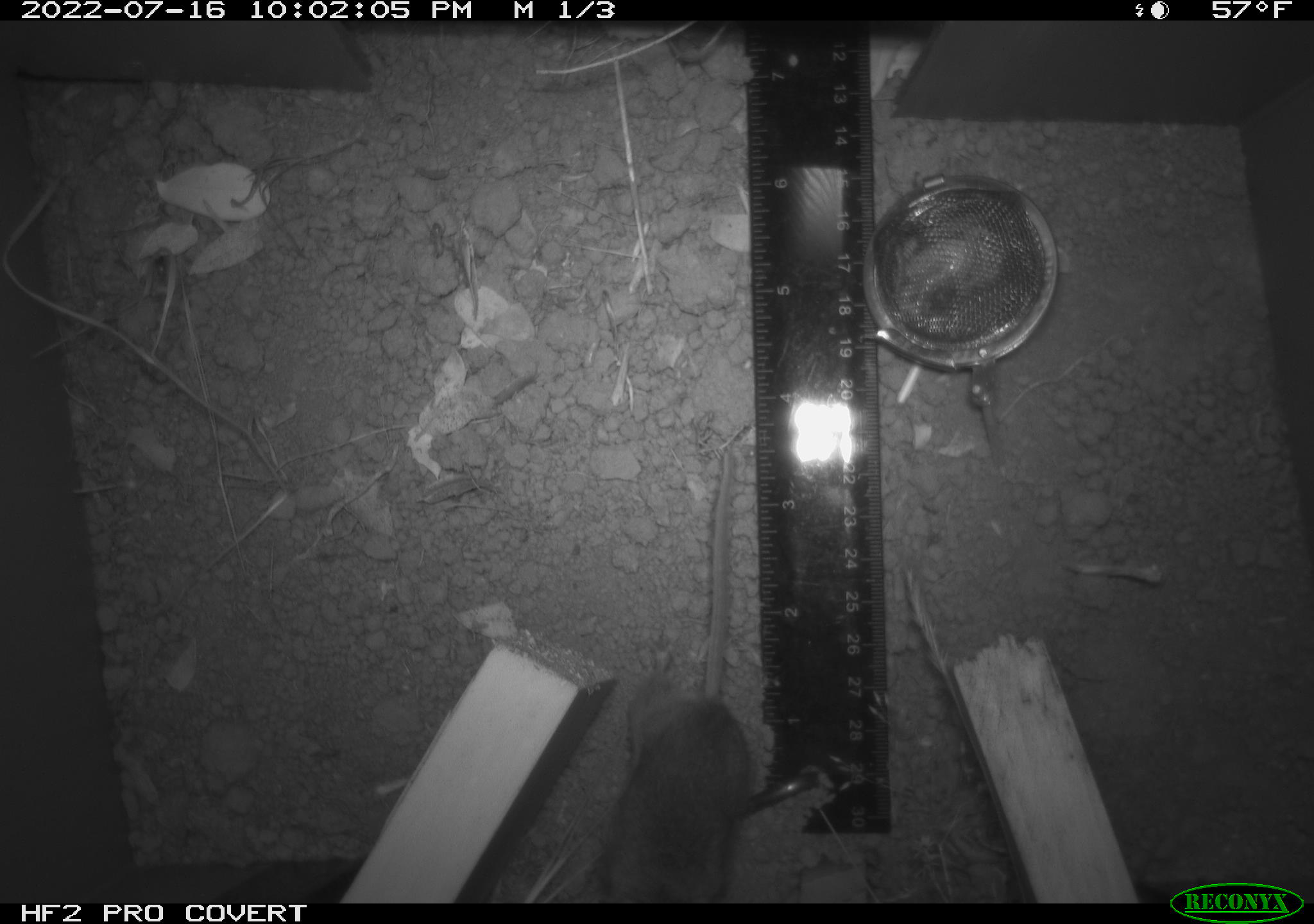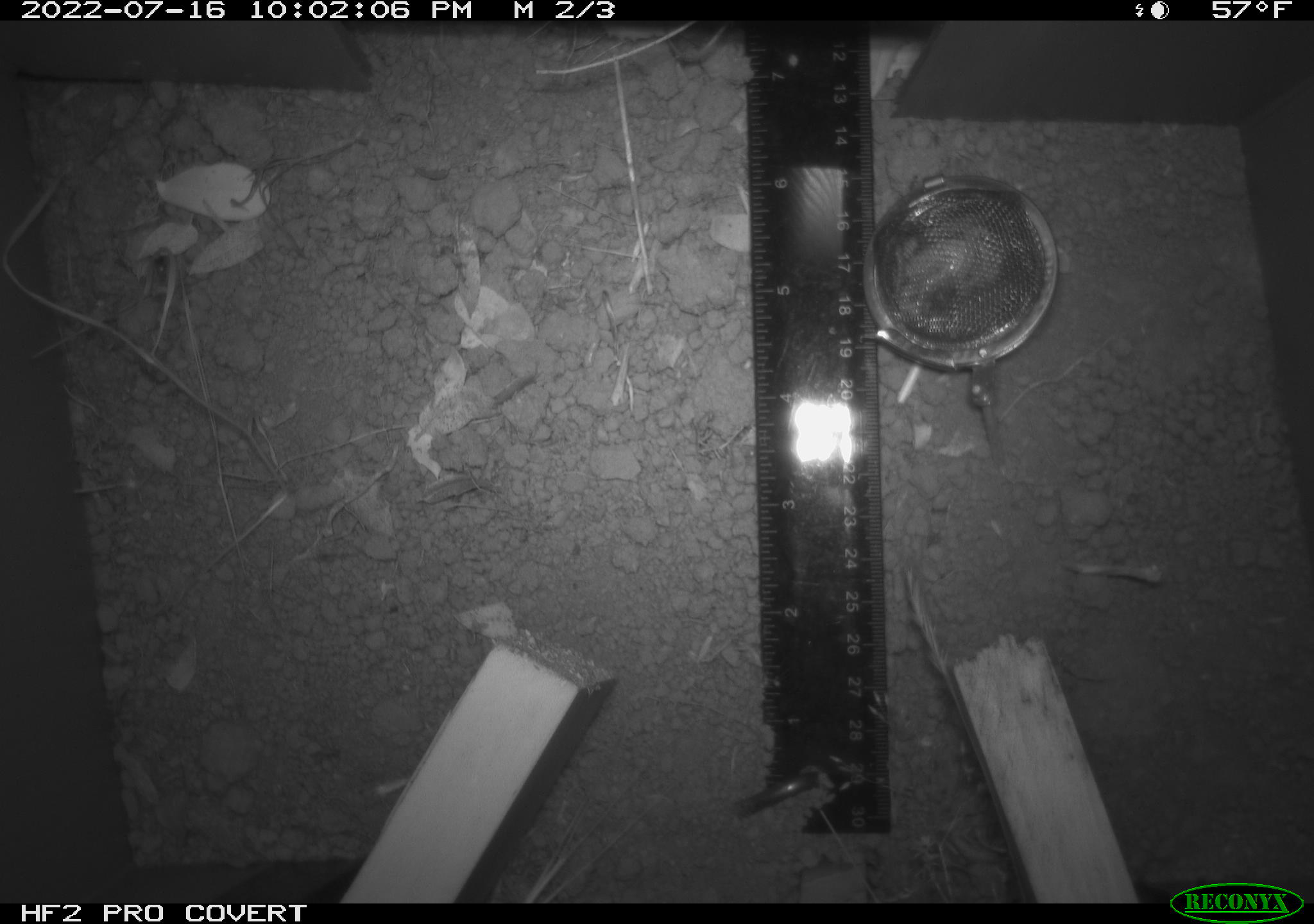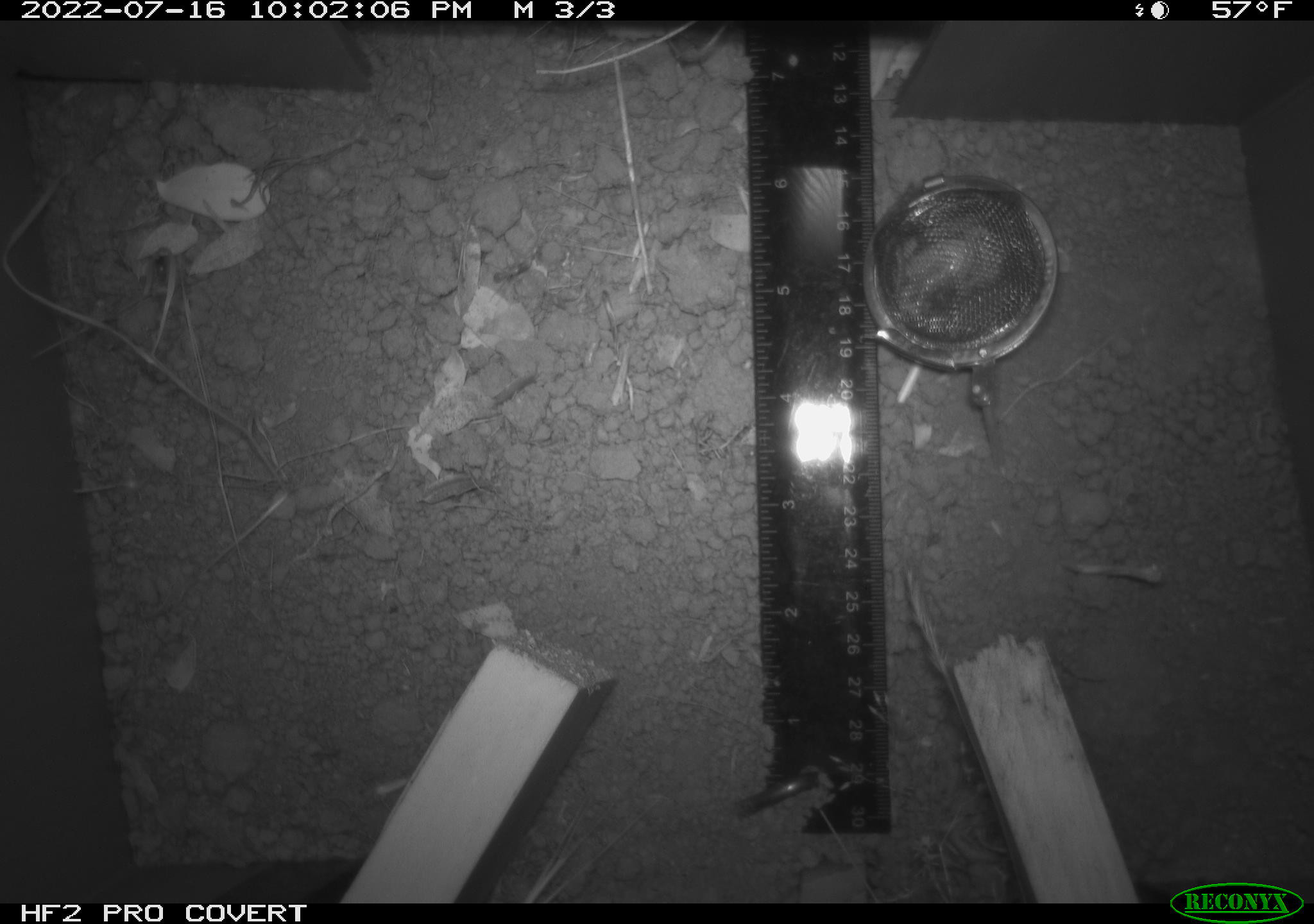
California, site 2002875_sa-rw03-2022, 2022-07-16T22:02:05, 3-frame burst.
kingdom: Animalia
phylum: Chordata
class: Mammalia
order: Rodentia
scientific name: Rodentia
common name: mouse species